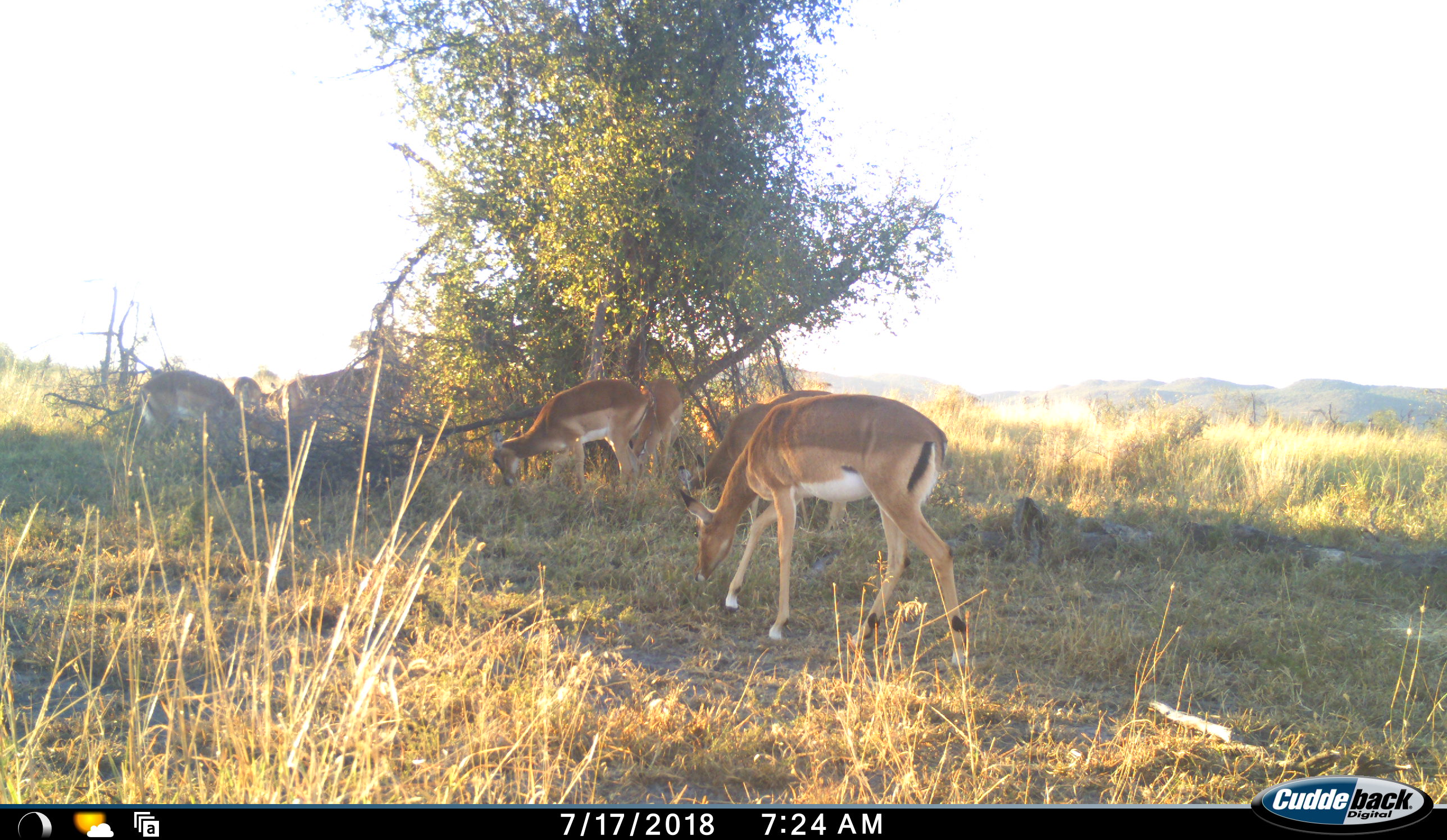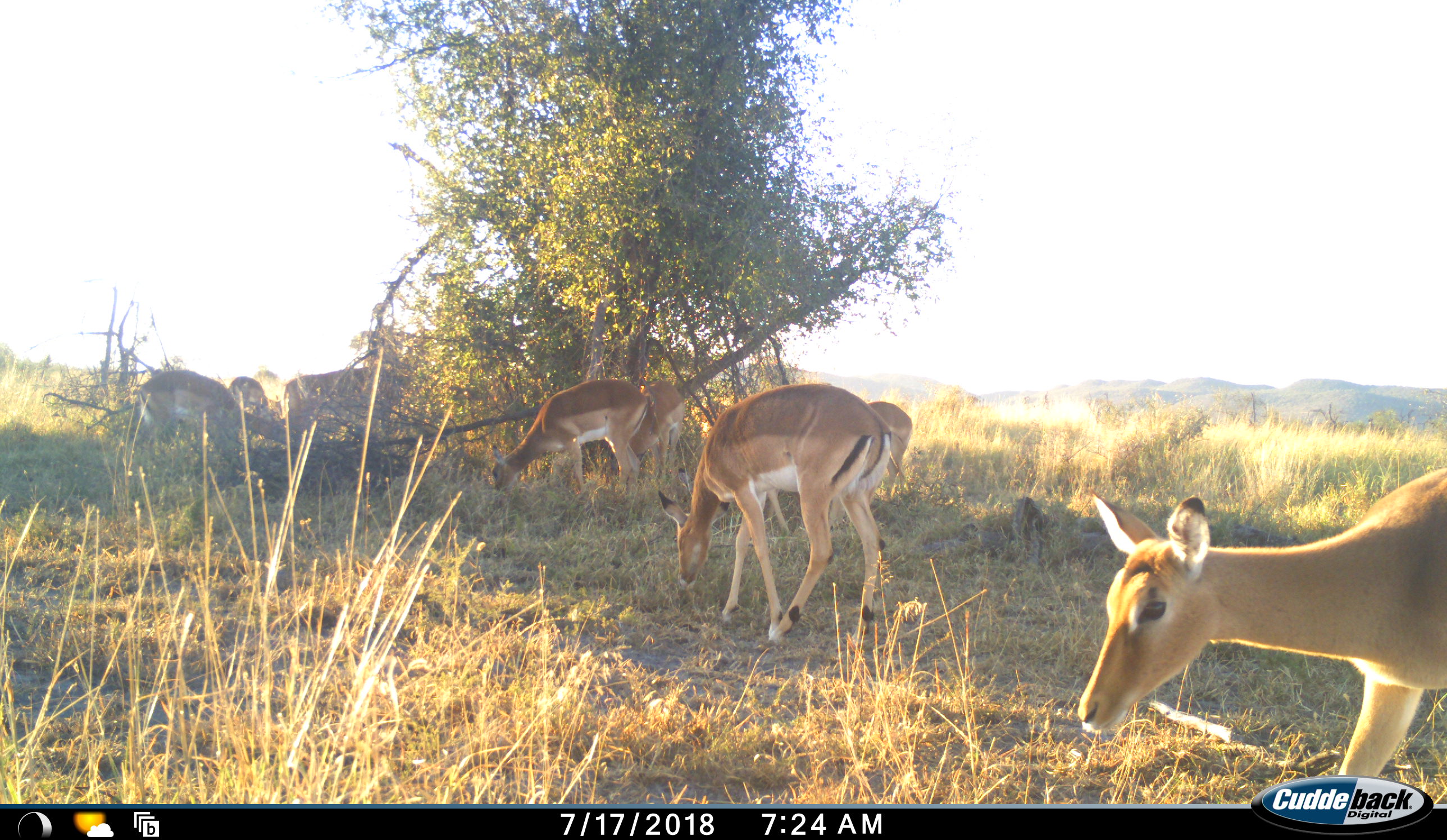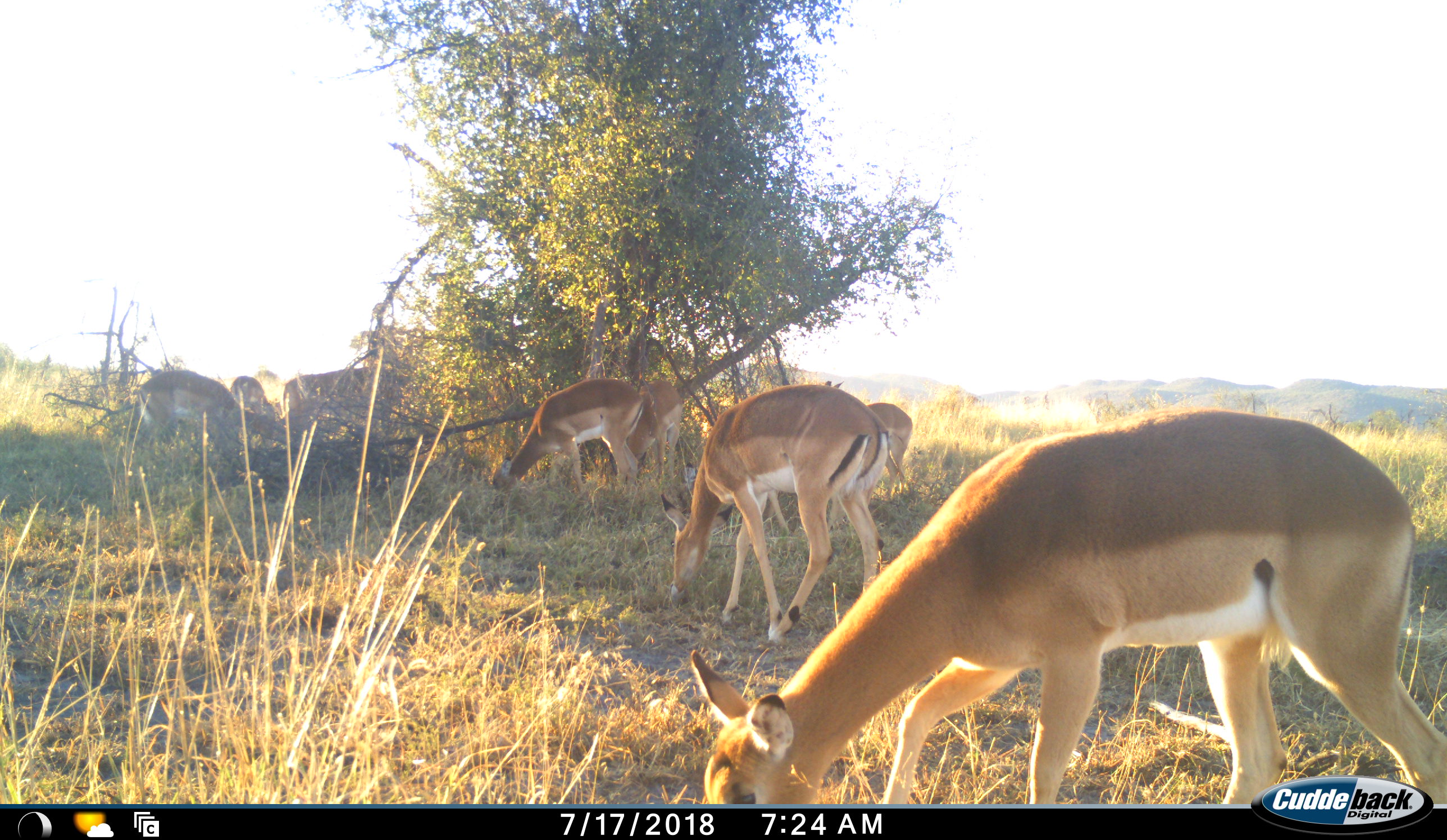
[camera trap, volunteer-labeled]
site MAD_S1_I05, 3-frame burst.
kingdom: Animalia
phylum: Chordata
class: Mammalia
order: Artiodactyla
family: Bovidae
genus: Aepyceros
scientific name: Aepyceros melampus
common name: impala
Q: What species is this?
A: Impala (Aepyceros melampus).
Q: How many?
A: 8.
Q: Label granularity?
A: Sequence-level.